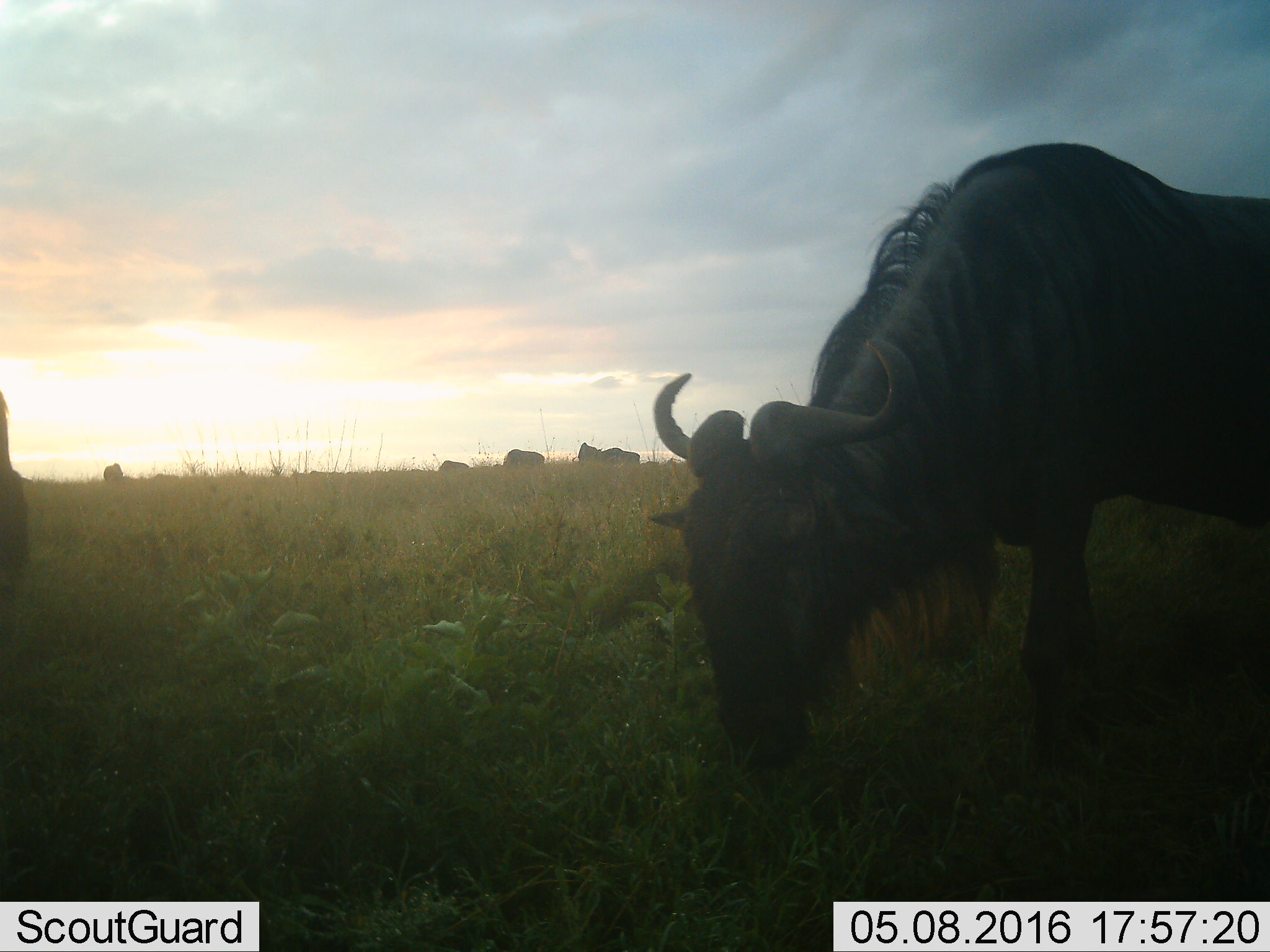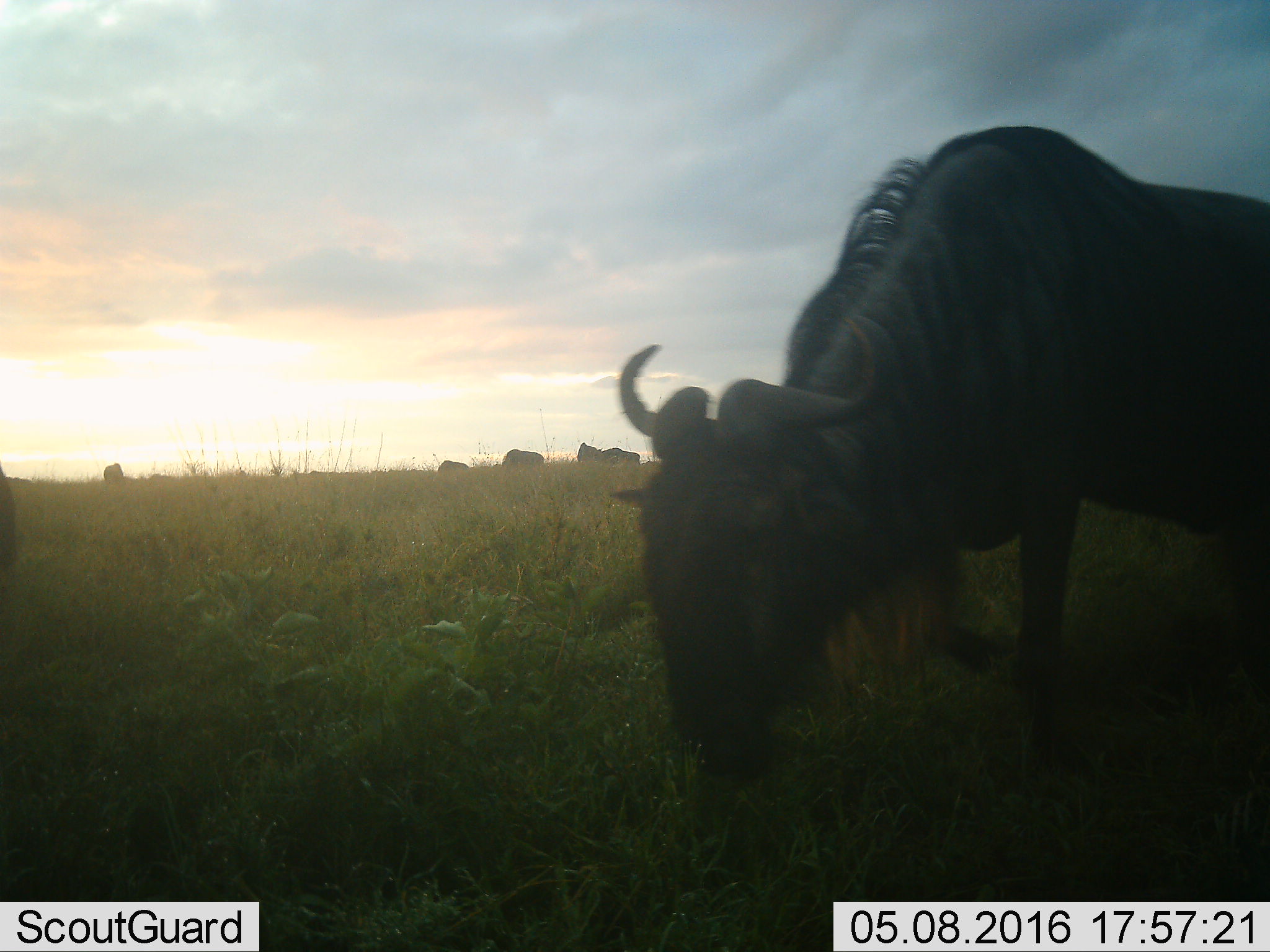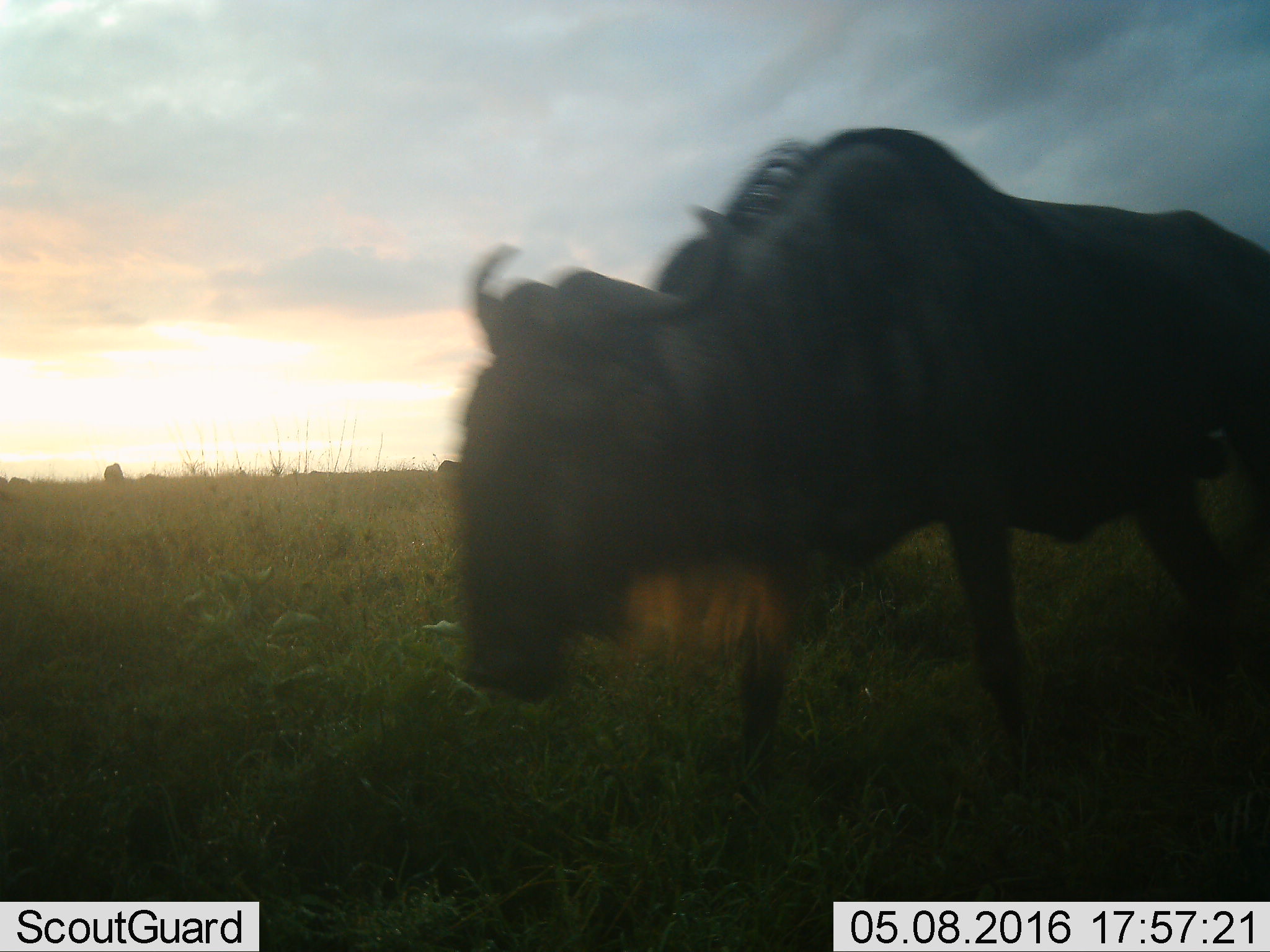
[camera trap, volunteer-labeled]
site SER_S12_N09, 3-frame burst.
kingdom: Animalia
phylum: Chordata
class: Mammalia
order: Artiodactyla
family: Bovidae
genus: Connochaetes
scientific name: Connochaetes taurinus taurinus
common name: blue wildebeest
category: wildebeestblue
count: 7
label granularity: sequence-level